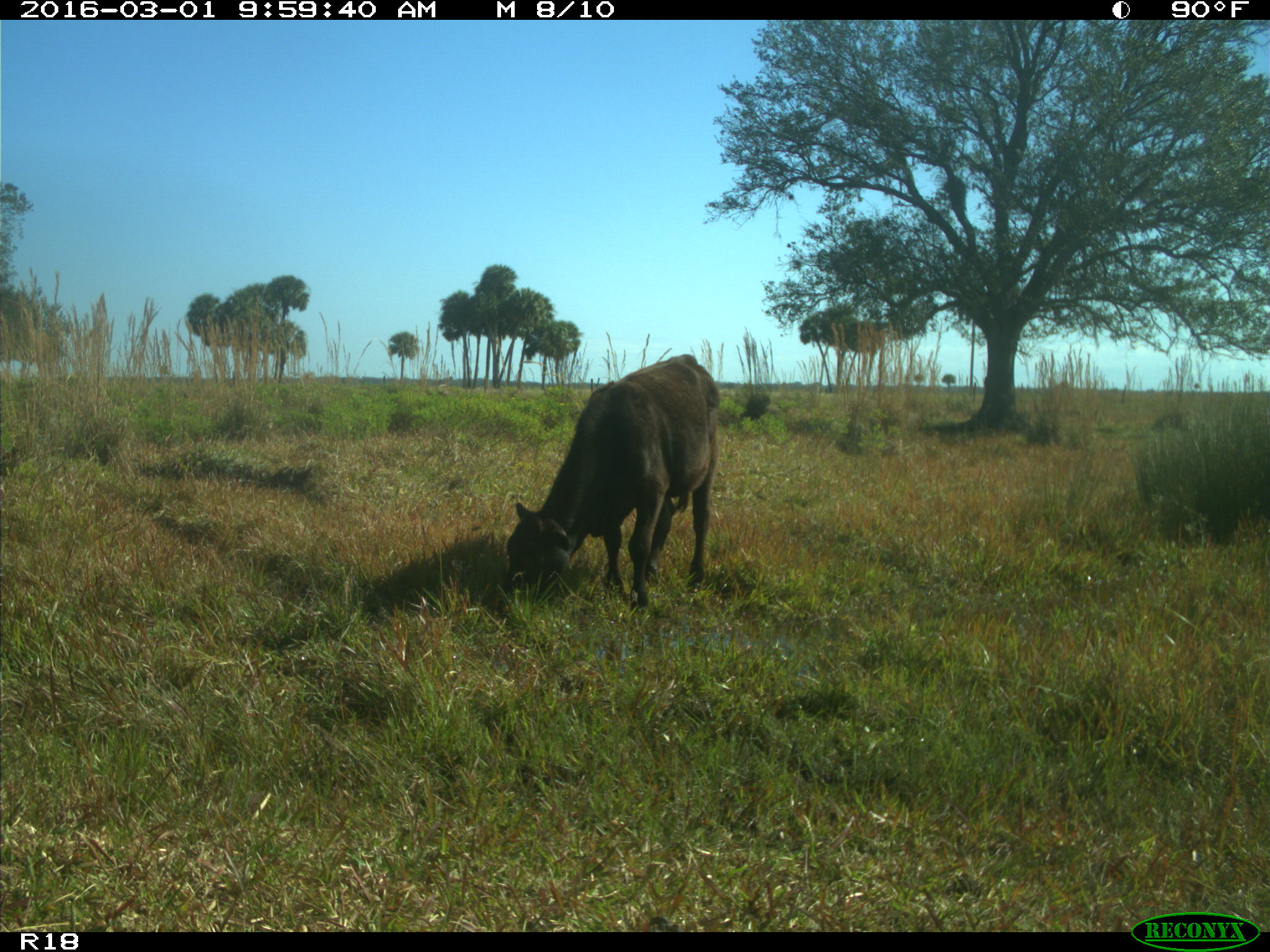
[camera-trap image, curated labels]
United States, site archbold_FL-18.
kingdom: Animalia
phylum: Chordata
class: Mammalia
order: Artiodactyla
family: Bovidae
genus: Bos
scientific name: Bos taurus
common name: domestic cow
Bos taurus (domestic cow).